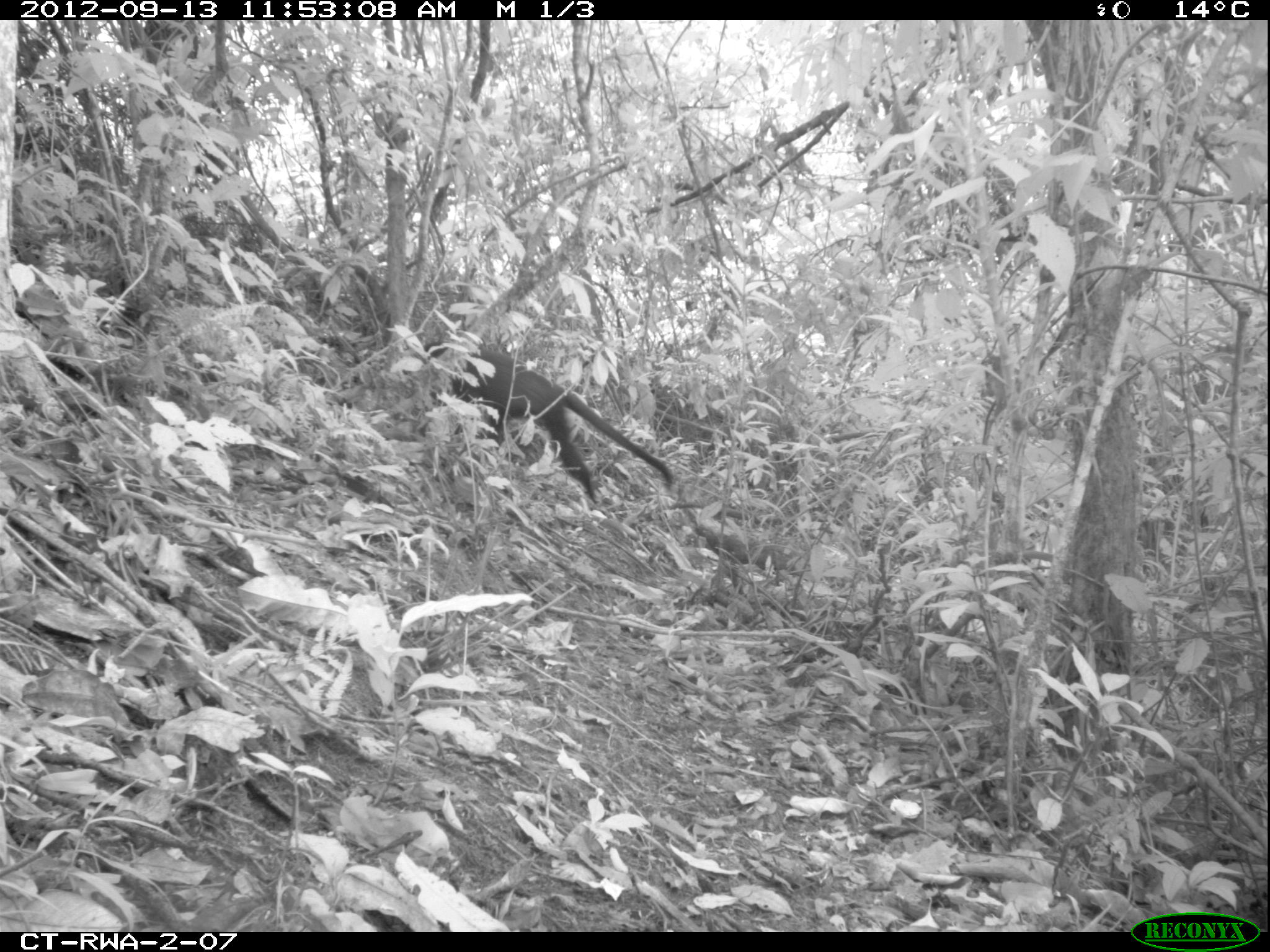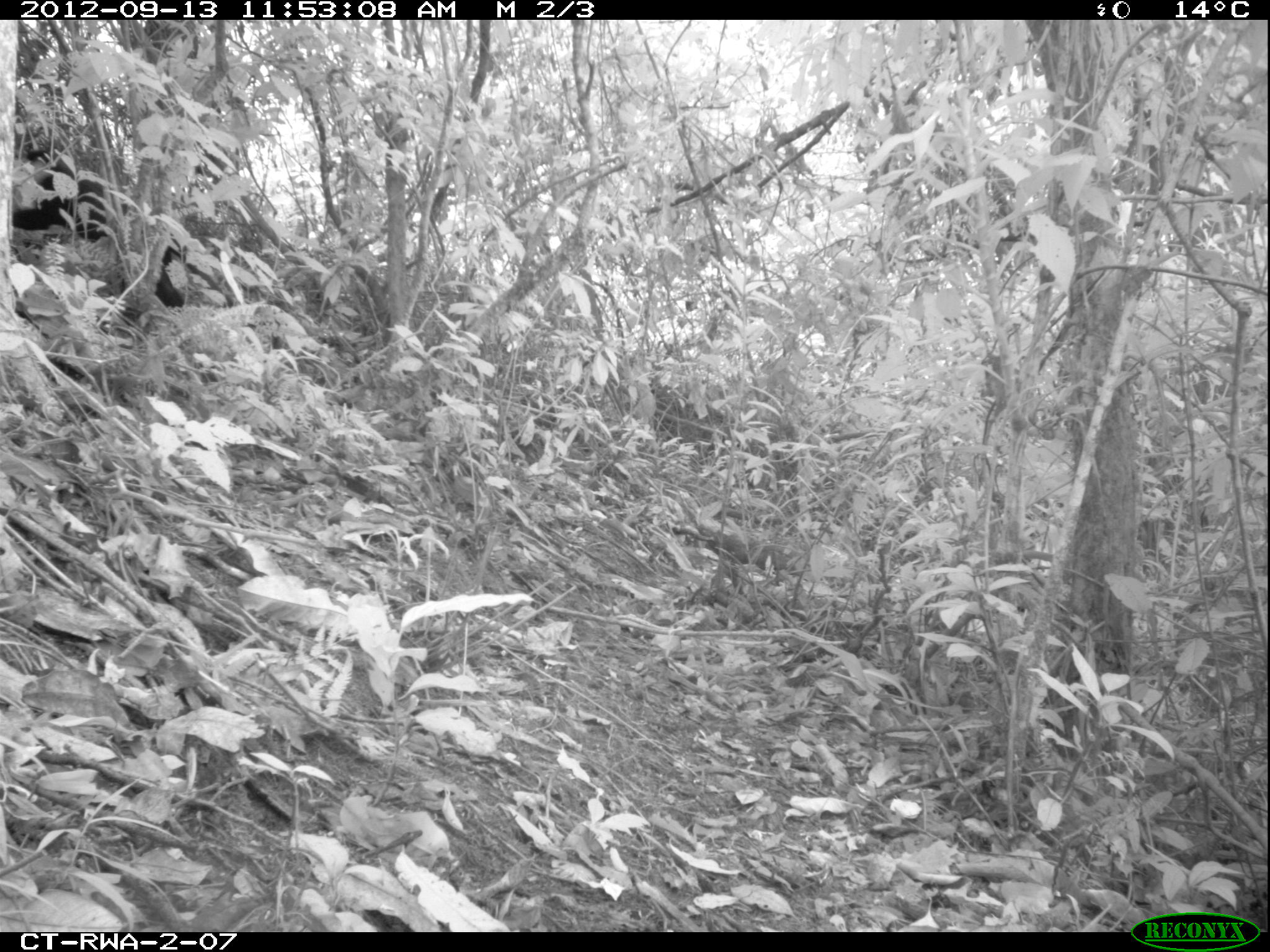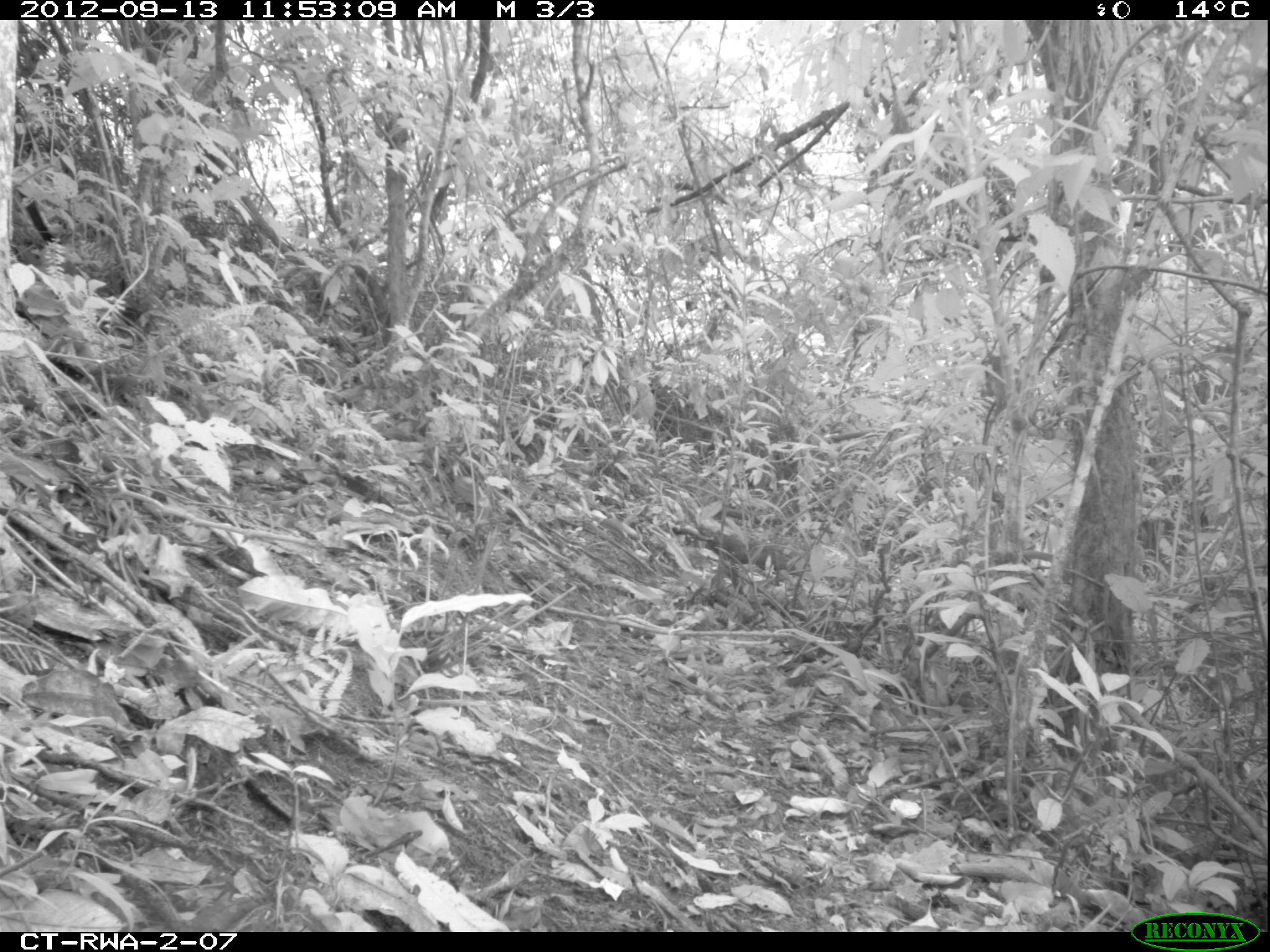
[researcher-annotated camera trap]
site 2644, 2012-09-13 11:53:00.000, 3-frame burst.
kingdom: Animalia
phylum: Chordata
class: Mammalia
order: Primates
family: Cercopithecidae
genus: Allochrocebus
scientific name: Allochrocebus lhoesti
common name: l'hoest's monkey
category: cercopithecus lhoesti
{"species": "cercopithecus lhoesti (l'hoest's monkey) (Allochrocebus lhoesti)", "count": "1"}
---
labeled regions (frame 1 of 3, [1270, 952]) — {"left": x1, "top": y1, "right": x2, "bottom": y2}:
cercopithecus lhoesti: {"left": 424, "top": 344, "right": 673, "bottom": 504}